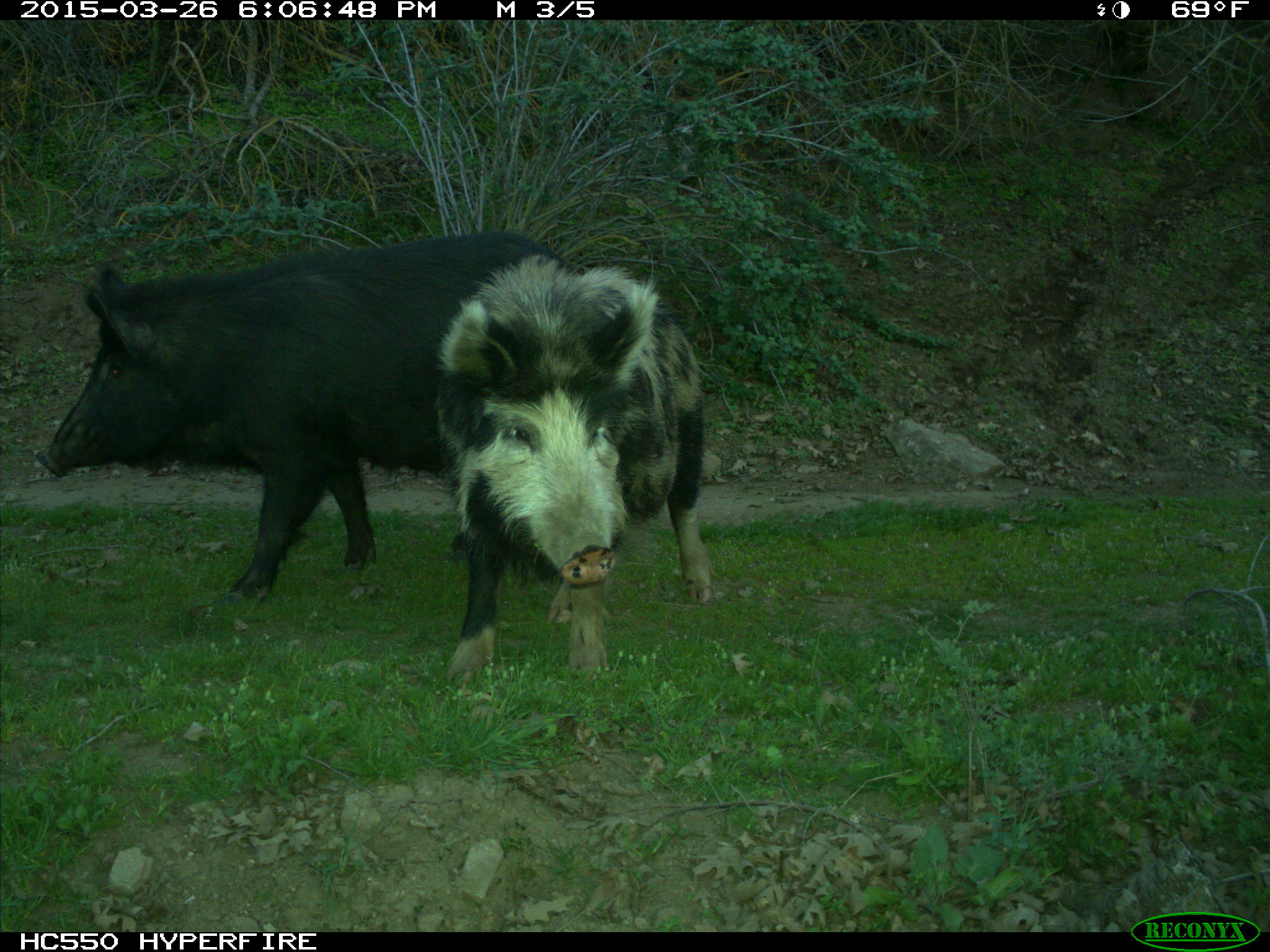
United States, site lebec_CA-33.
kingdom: Animalia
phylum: Chordata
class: Mammalia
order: Artiodactyla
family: Suidae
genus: Sus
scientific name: Sus scrofa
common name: wild boar